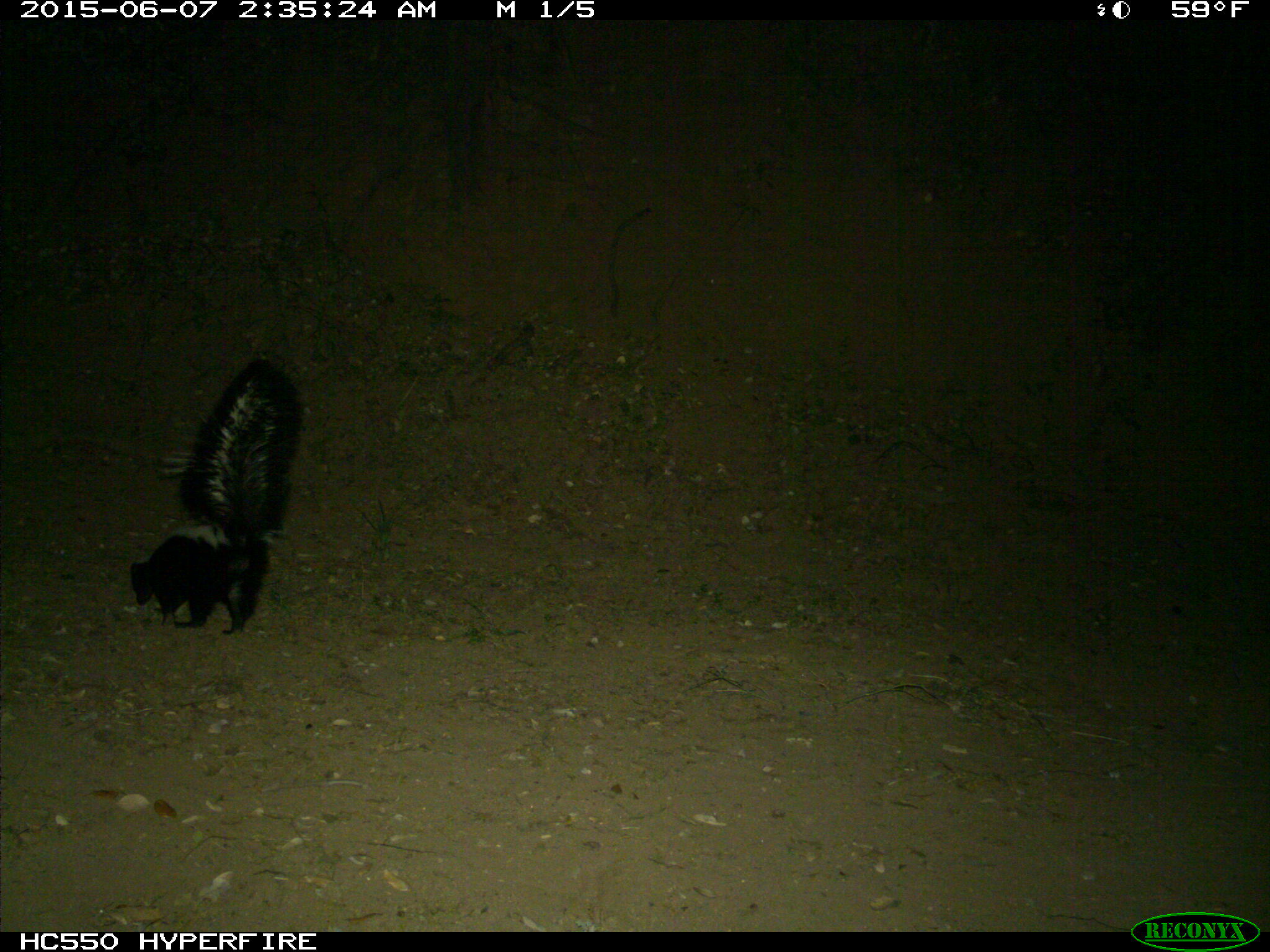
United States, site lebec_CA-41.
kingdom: Animalia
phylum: Chordata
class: Mammalia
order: Carnivora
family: Mephitidae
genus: Mephitis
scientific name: Mephitis mephitis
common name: striped skunk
Mephitis mephitis (striped skunk).